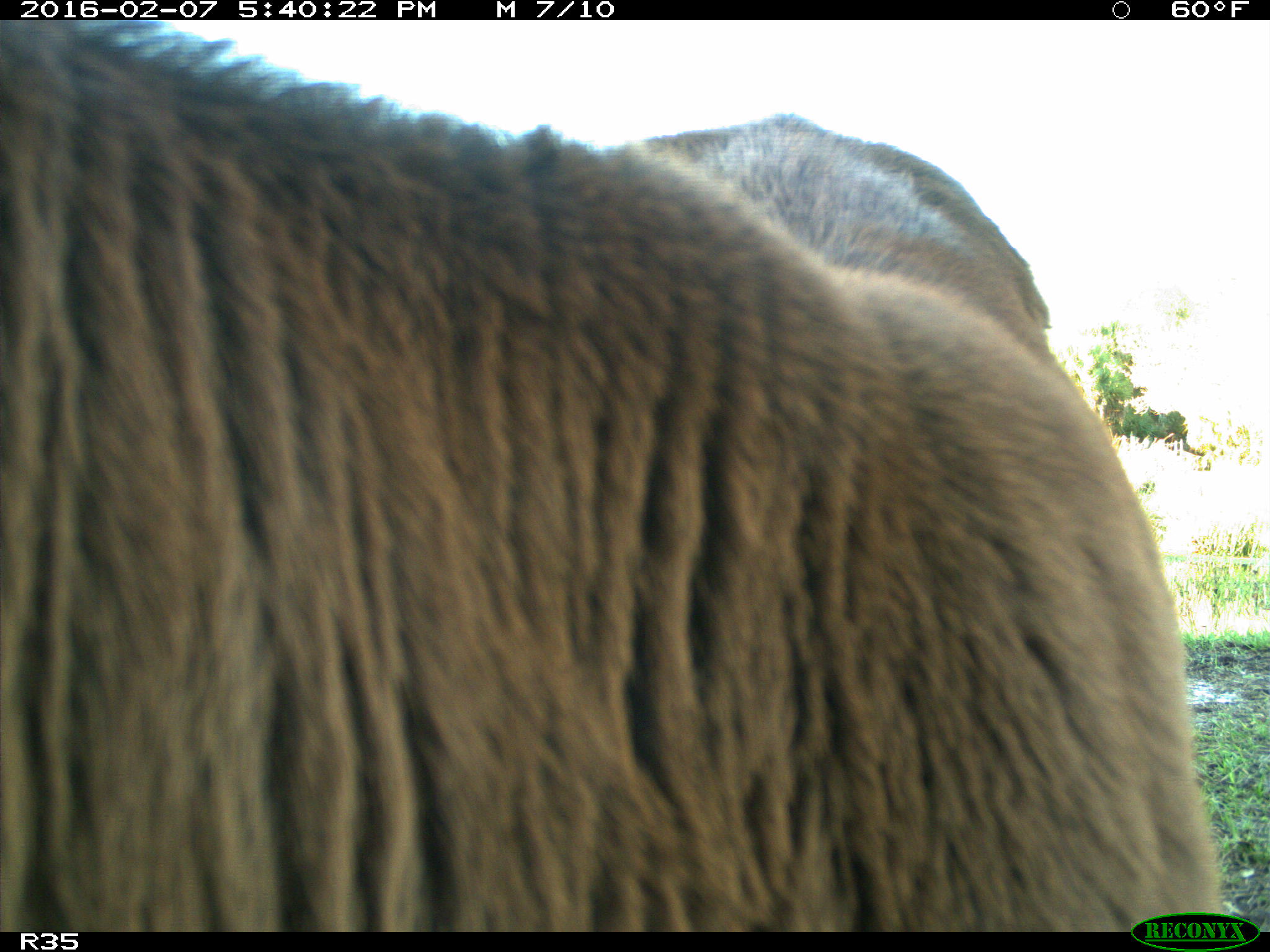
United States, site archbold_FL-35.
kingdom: Animalia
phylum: Chordata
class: Mammalia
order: Artiodactyla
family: Bovidae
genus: Bos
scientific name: Bos taurus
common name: domestic cow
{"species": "Bos taurus (domestic cow)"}